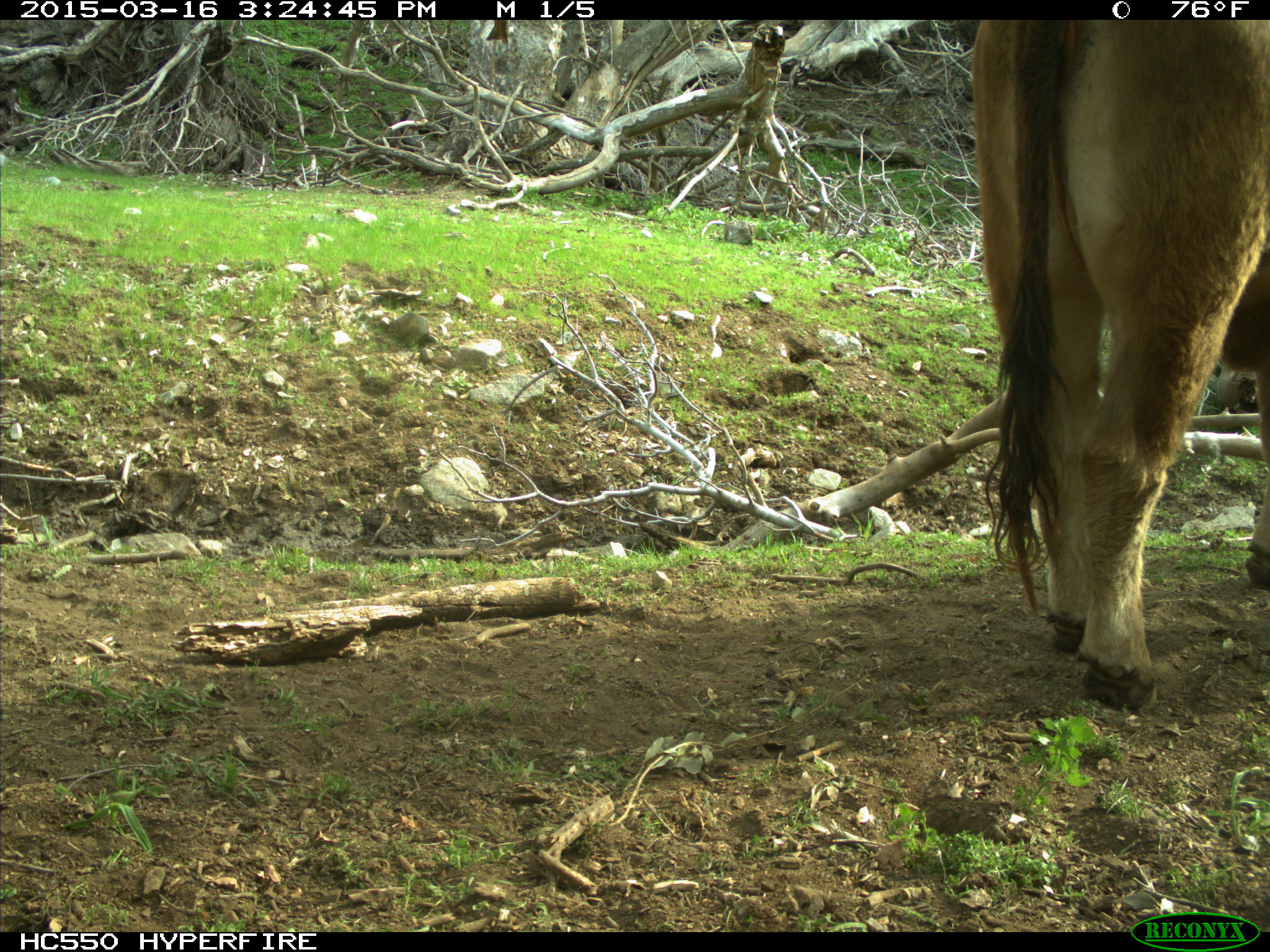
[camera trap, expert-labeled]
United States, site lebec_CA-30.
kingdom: Animalia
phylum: Chordata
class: Mammalia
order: Artiodactyla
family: Bovidae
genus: Bos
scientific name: Bos taurus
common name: domestic cow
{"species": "Bos taurus (domestic cow)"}